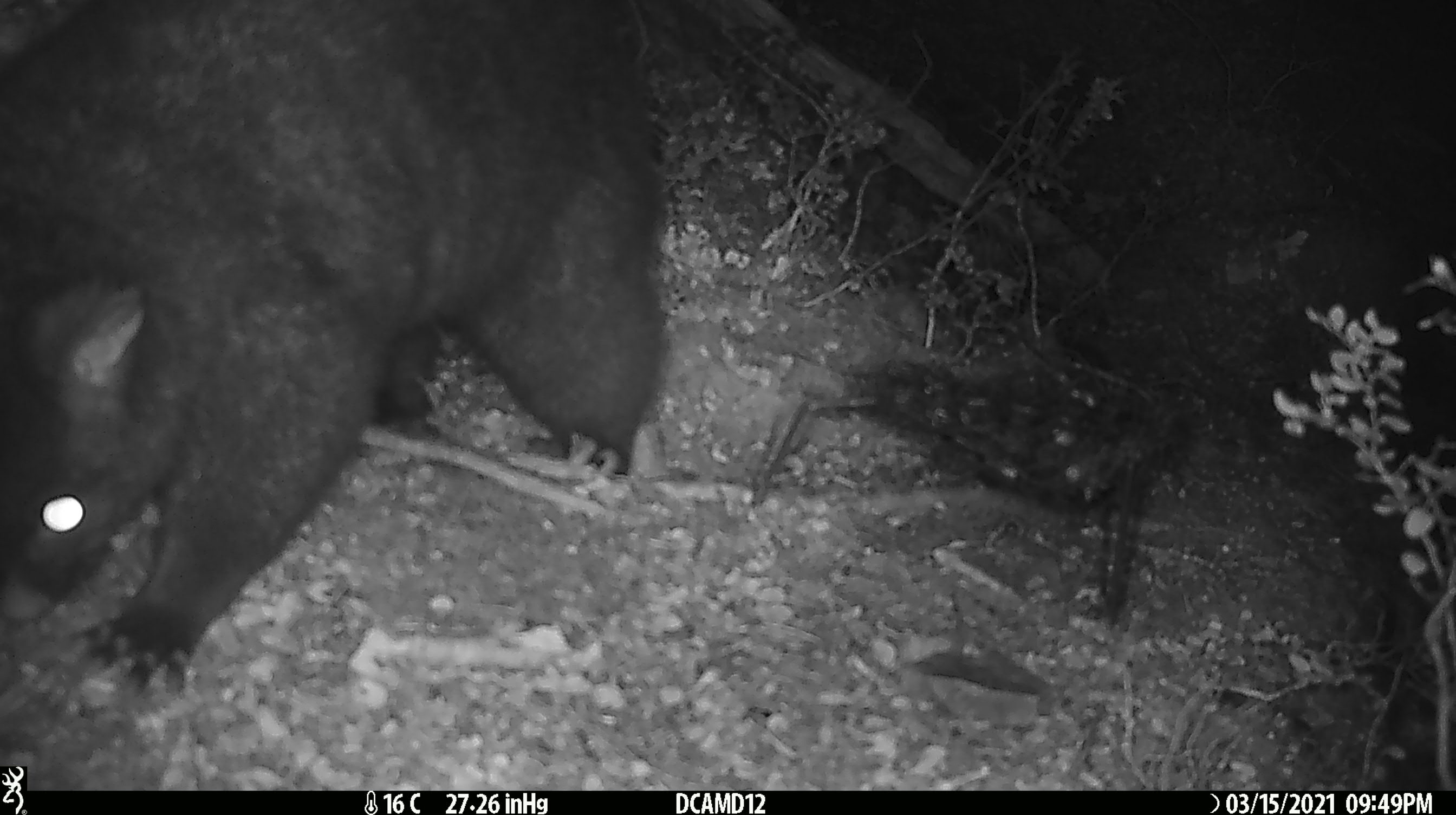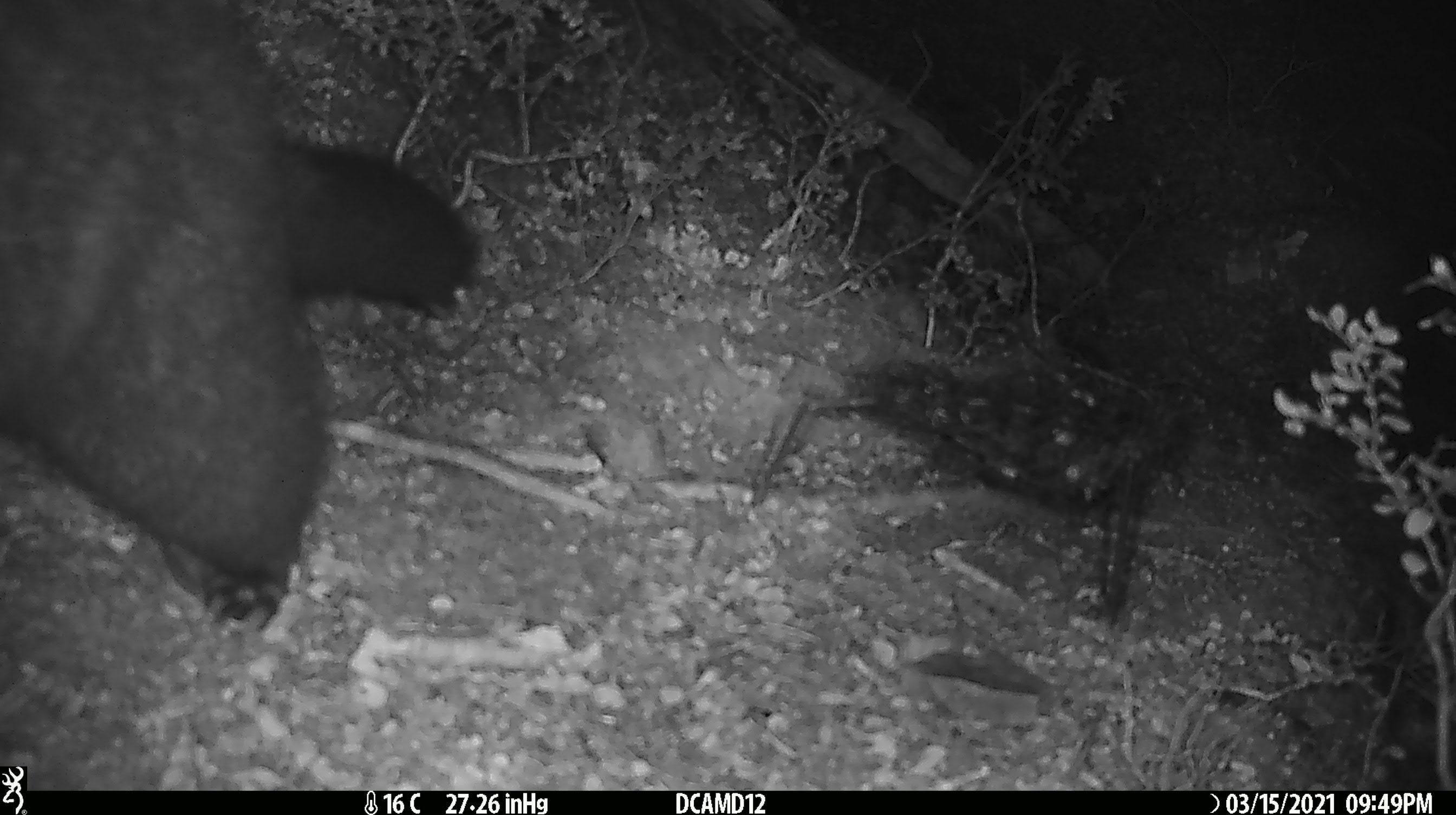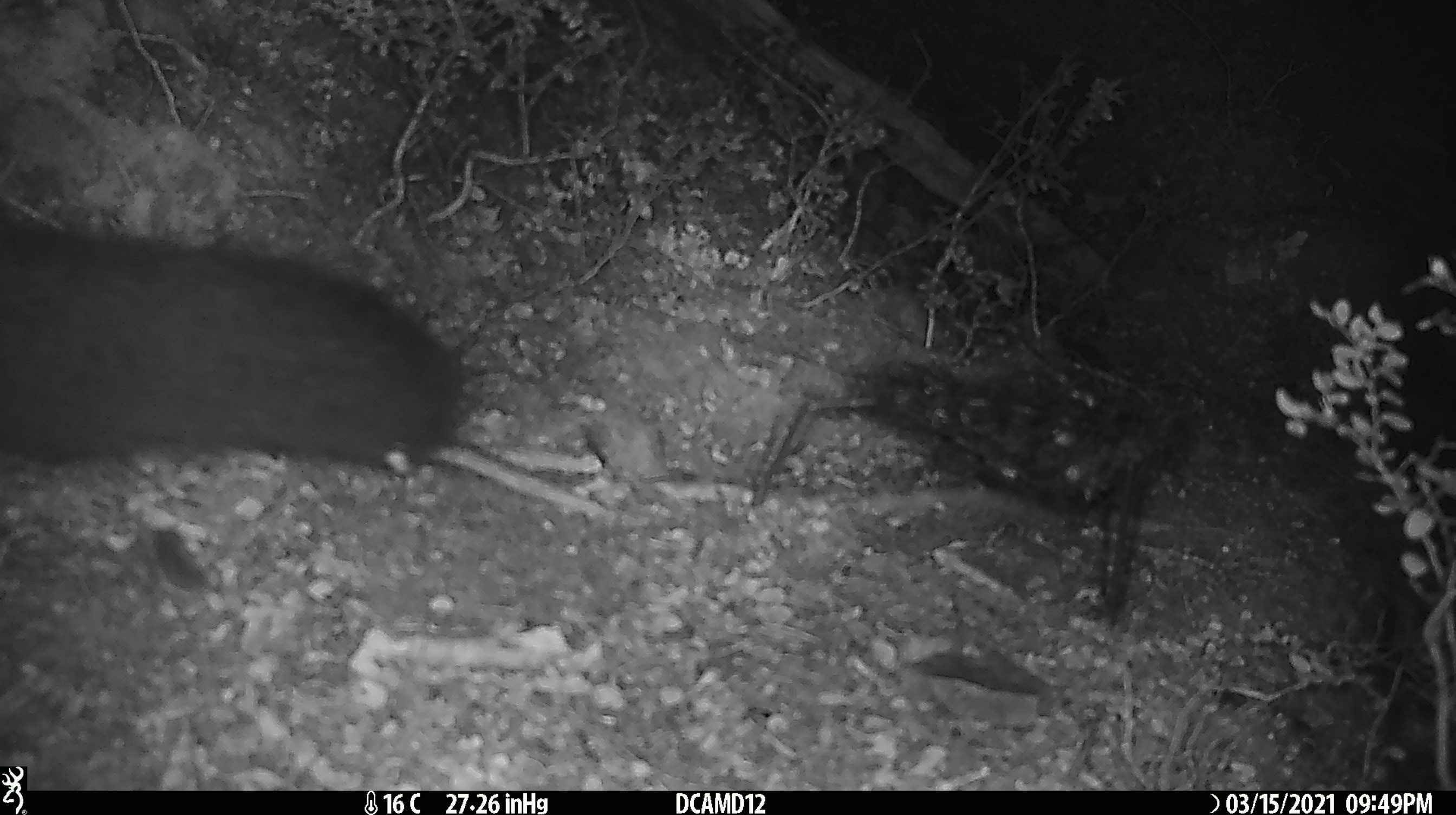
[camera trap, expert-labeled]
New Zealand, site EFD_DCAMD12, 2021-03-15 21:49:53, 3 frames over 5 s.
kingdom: Animalia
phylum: Chordata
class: Mammalia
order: Diprotodontia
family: Phalangeridae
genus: Trichosurus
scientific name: Trichosurus vulpecula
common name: common brushtail possum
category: possum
Possum (common brushtail possum) (Trichosurus vulpecula).